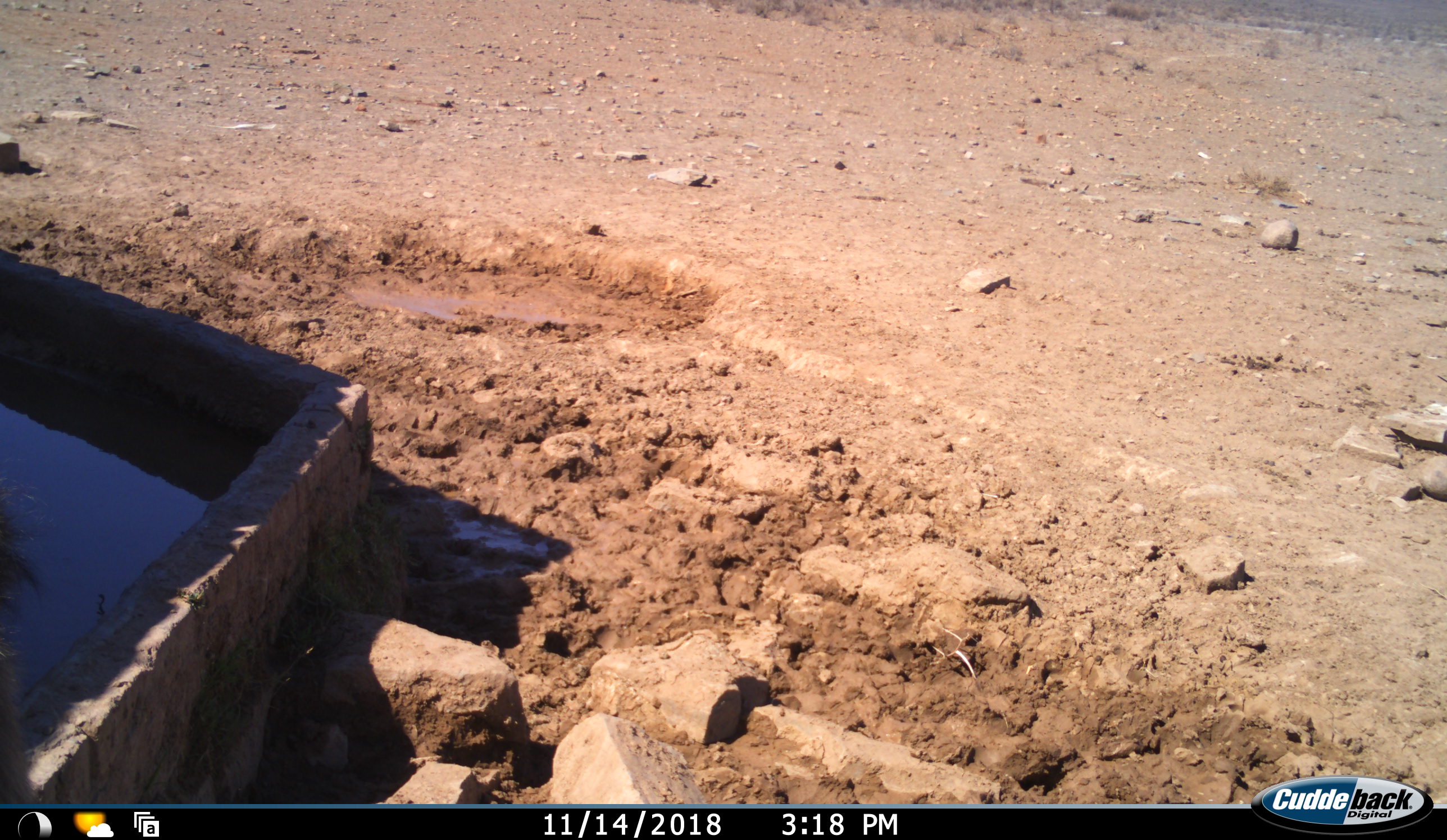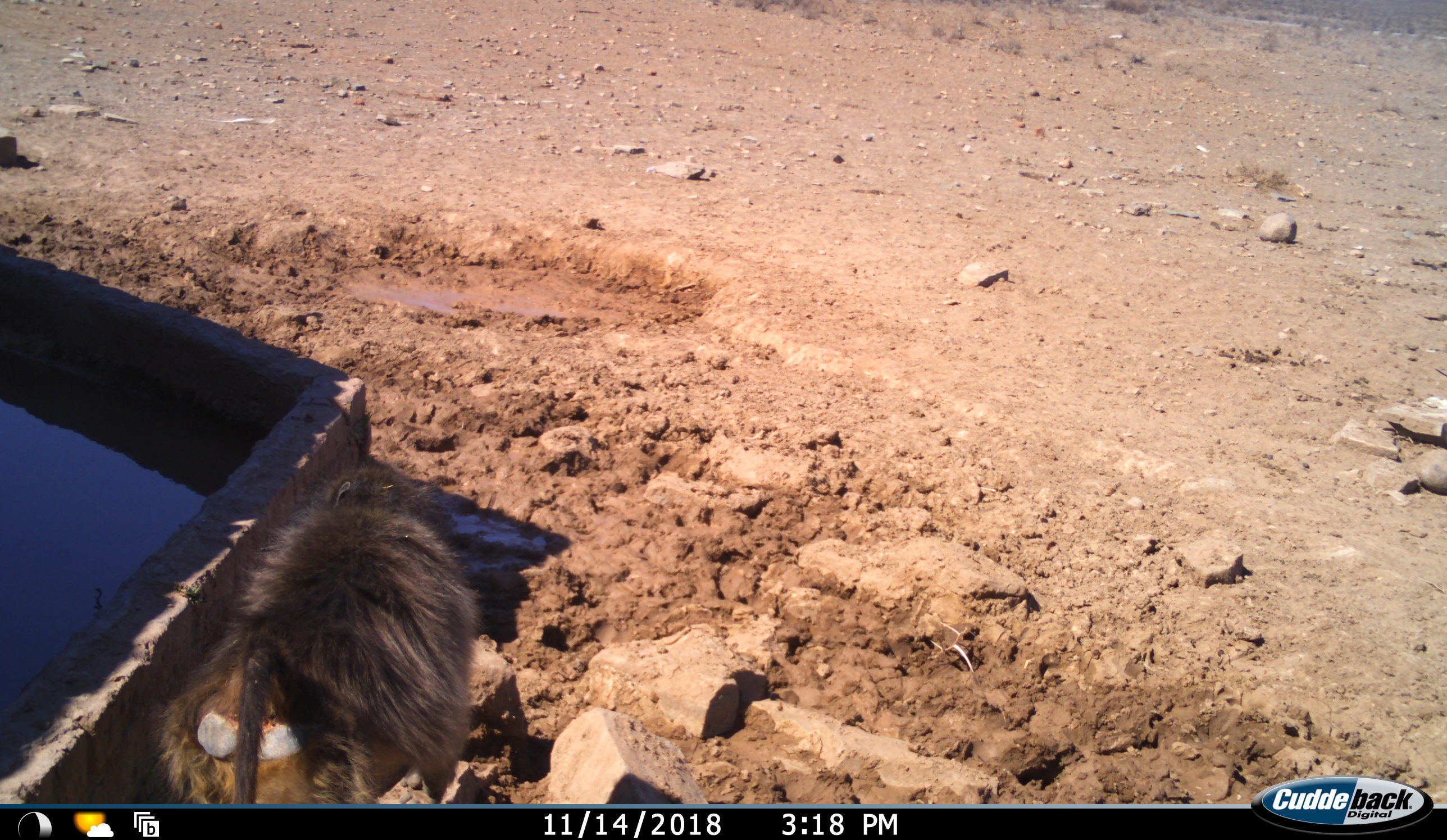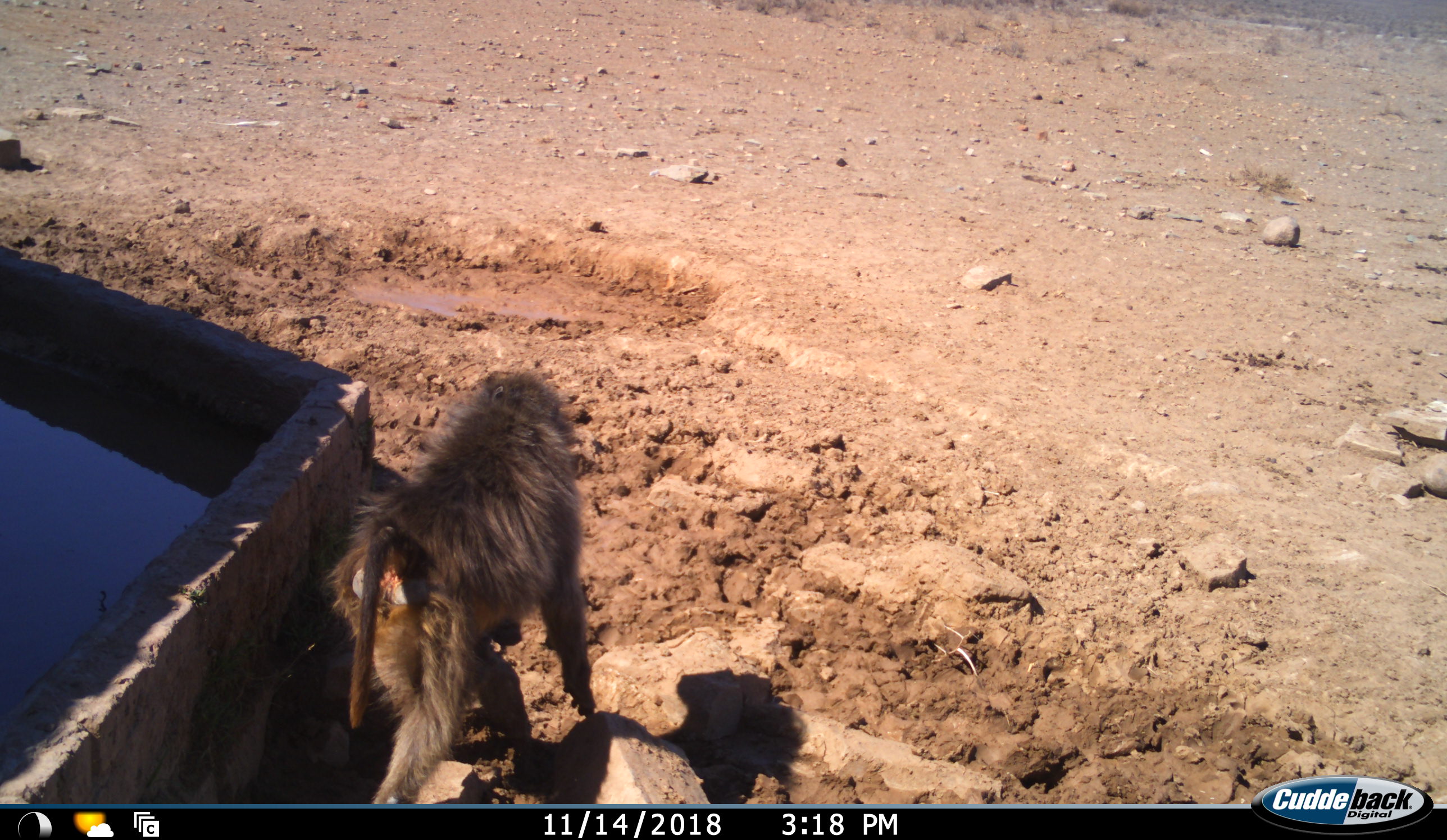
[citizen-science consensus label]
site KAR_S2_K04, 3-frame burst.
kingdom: Animalia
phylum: Chordata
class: Mammalia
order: Primates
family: Cercopithecidae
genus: Papio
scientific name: Papio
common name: baboon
Baboon (Papio), count 1. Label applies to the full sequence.